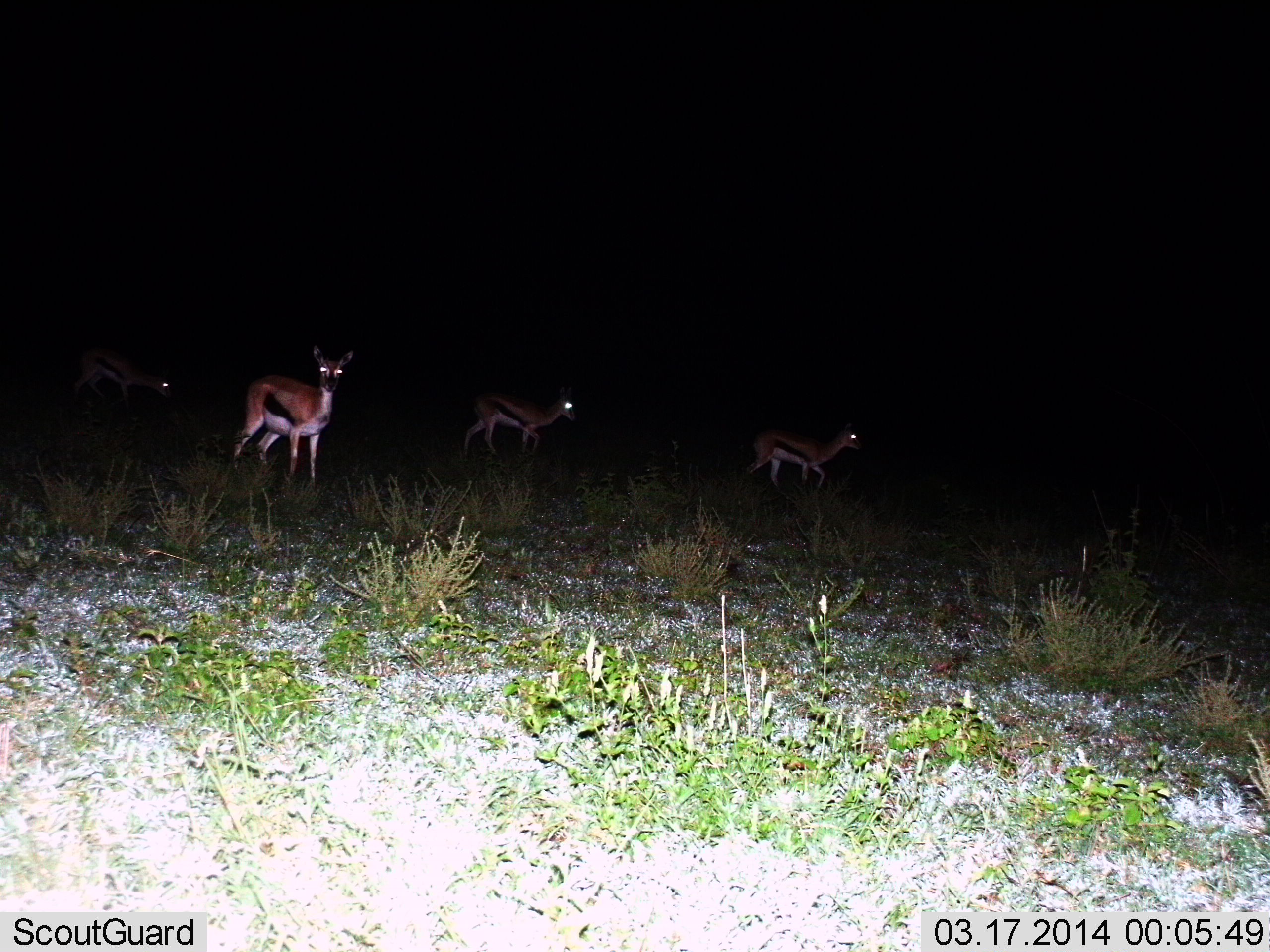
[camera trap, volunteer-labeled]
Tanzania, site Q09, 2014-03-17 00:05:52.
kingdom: Animalia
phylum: Chordata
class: Mammalia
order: Artiodactyla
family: Bovidae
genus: Eudorcas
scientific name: Eudorcas thomsonii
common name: thomson's gazelle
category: gazellethomsons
Gazellethomsons (thomson's gazelle) (Eudorcas thomsonii), count 4. Behavior (volunteer vote fractions): standing 90%, resting 0%, moving 50%, interacting 0%. Young present (vote fraction): 0%. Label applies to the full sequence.